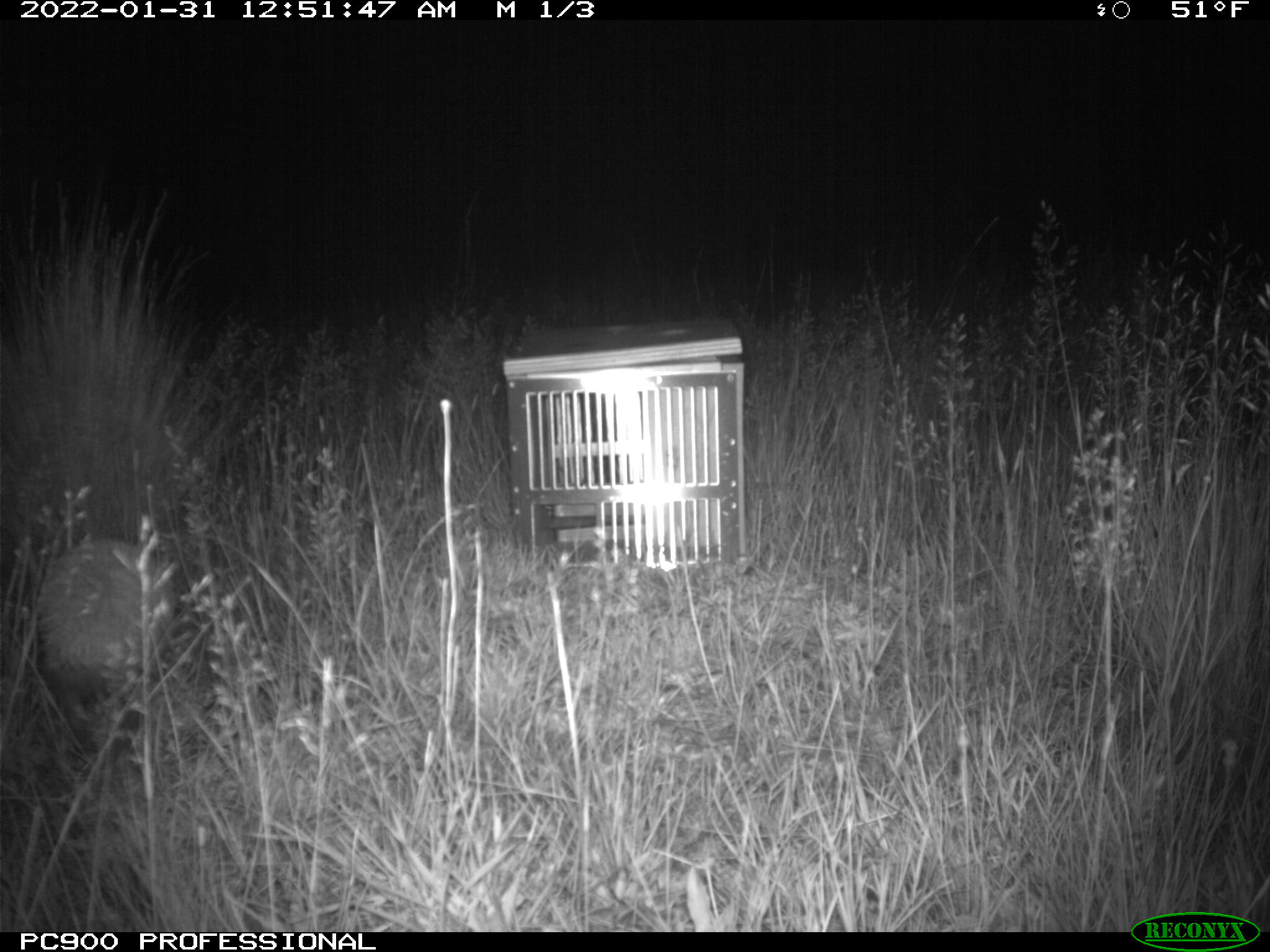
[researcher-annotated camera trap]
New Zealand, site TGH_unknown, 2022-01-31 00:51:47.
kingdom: Animalia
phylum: Chordata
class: Mammalia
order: Eulipotyphla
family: Erinaceidae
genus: Erinaceus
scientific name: Erinaceus europaeus europaeus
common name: european hedgehog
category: hedgehog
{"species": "hedgehog (european hedgehog) (Erinaceus europaeus europaeus)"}